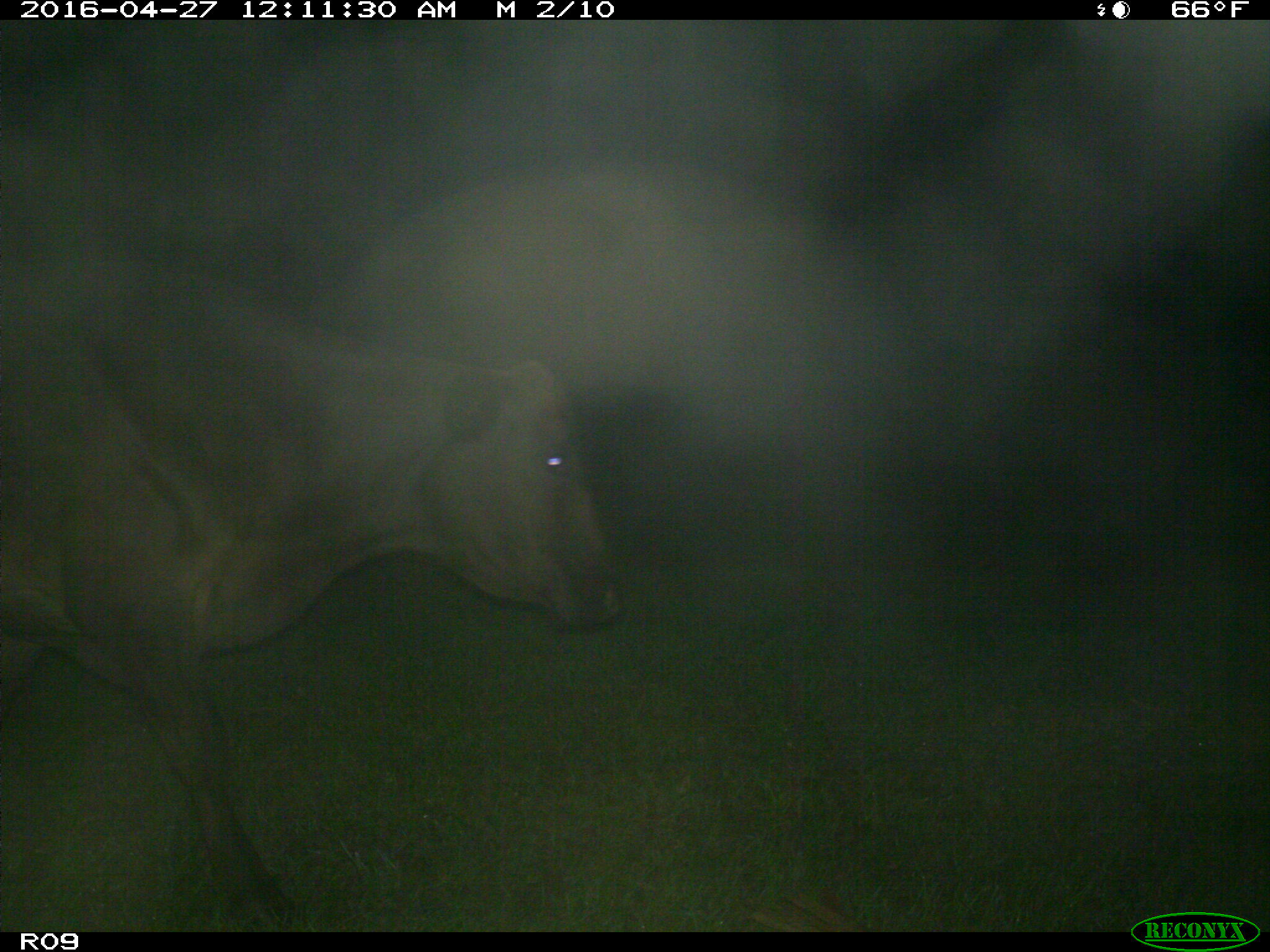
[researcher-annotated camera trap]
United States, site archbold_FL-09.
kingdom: Animalia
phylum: Chordata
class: Mammalia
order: Artiodactyla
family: Bovidae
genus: Bos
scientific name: Bos taurus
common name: domestic cow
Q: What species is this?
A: Bos taurus (domestic cow).